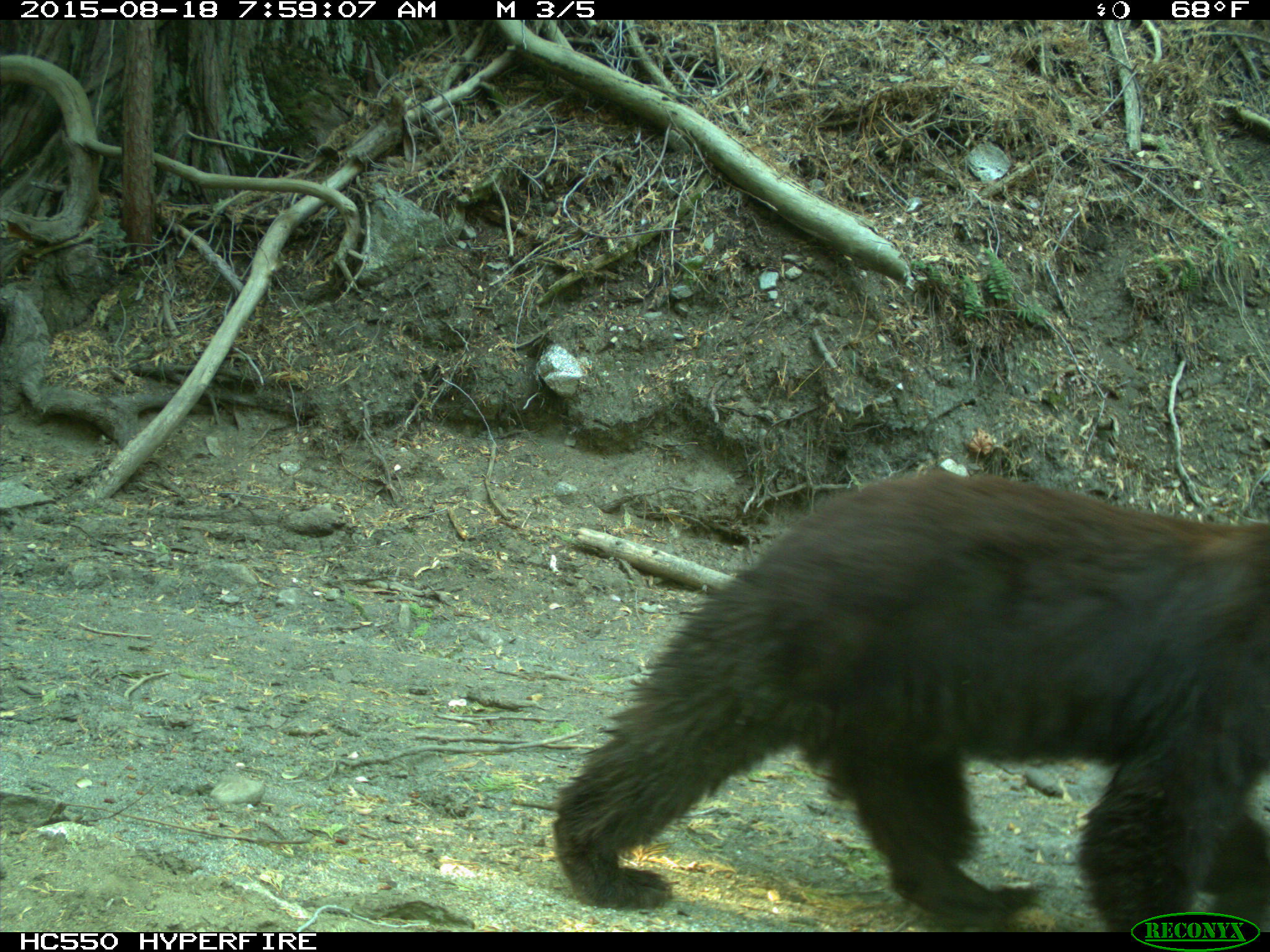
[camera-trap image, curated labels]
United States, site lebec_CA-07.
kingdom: Animalia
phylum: Chordata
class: Mammalia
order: Carnivora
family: Ursidae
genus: Ursus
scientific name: Ursus americanus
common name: american black bear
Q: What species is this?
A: Ursus americanus (american black bear).